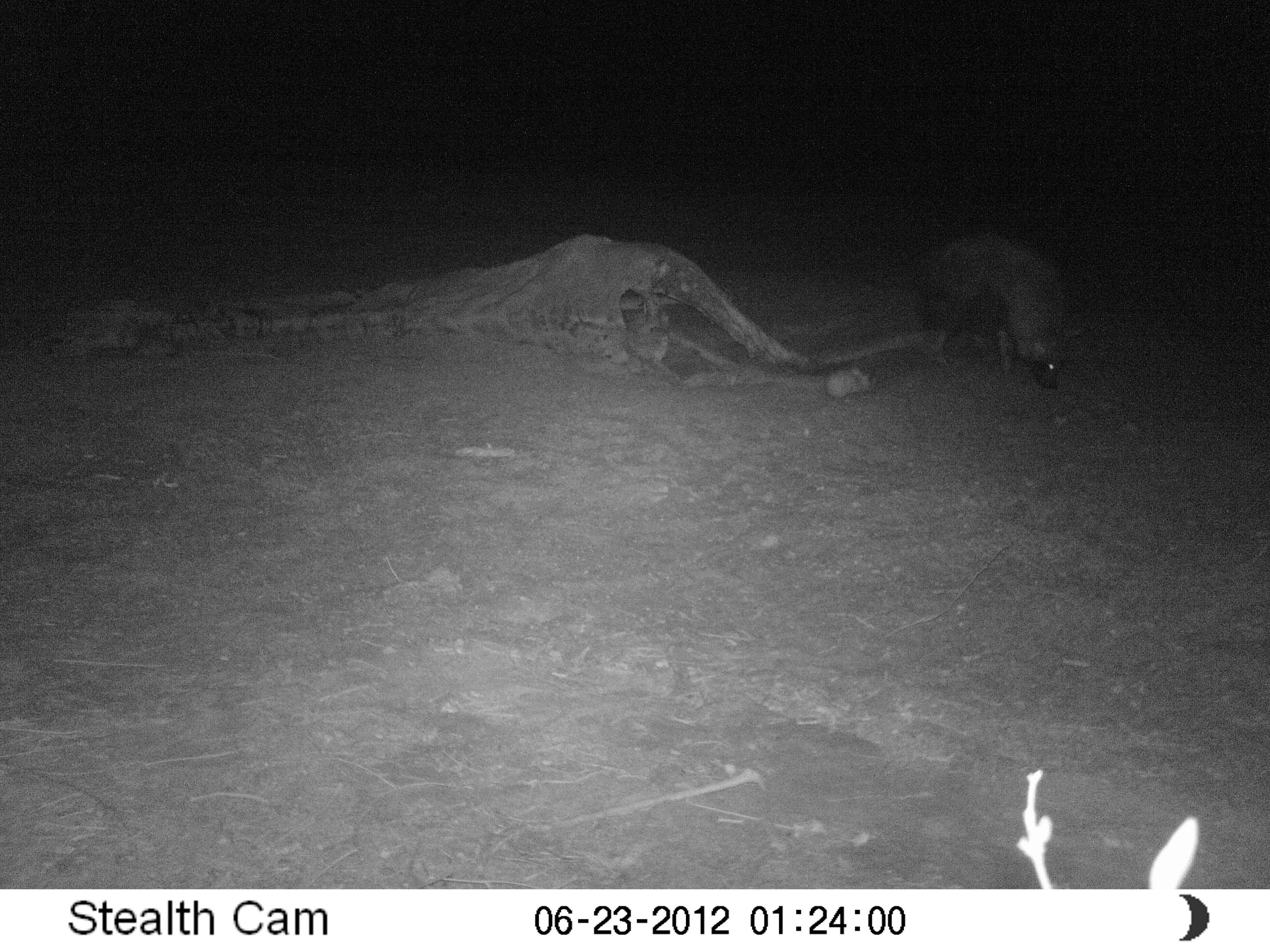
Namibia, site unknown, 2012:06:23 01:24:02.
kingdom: Animalia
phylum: Chordata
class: Mammalia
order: Carnivora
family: Hyaenidae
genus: Parahyaena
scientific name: Parahyaena brunnea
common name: brown hyena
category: hyaena brunnea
Hyaena brunnea (brown hyena) (Parahyaena brunnea).